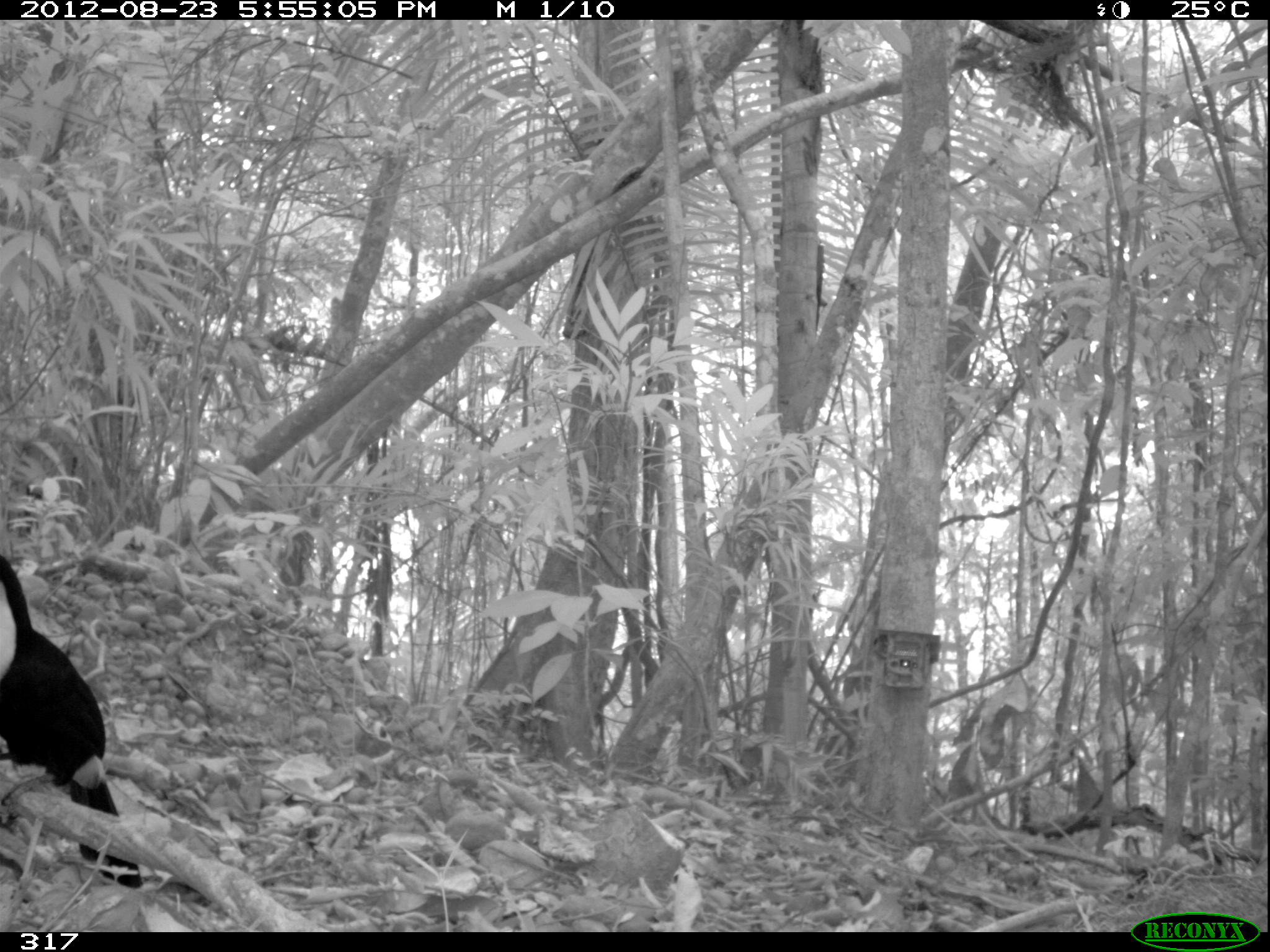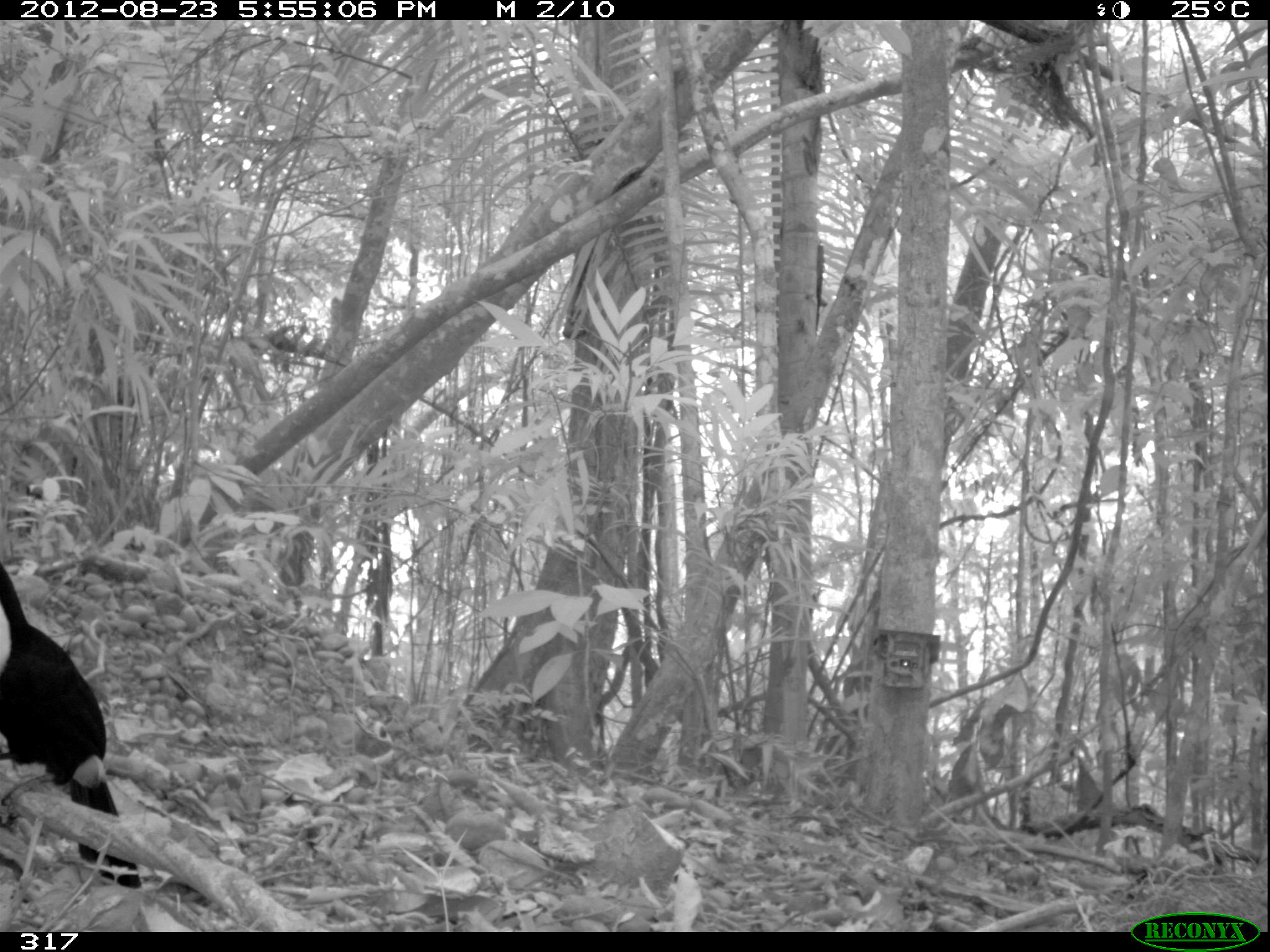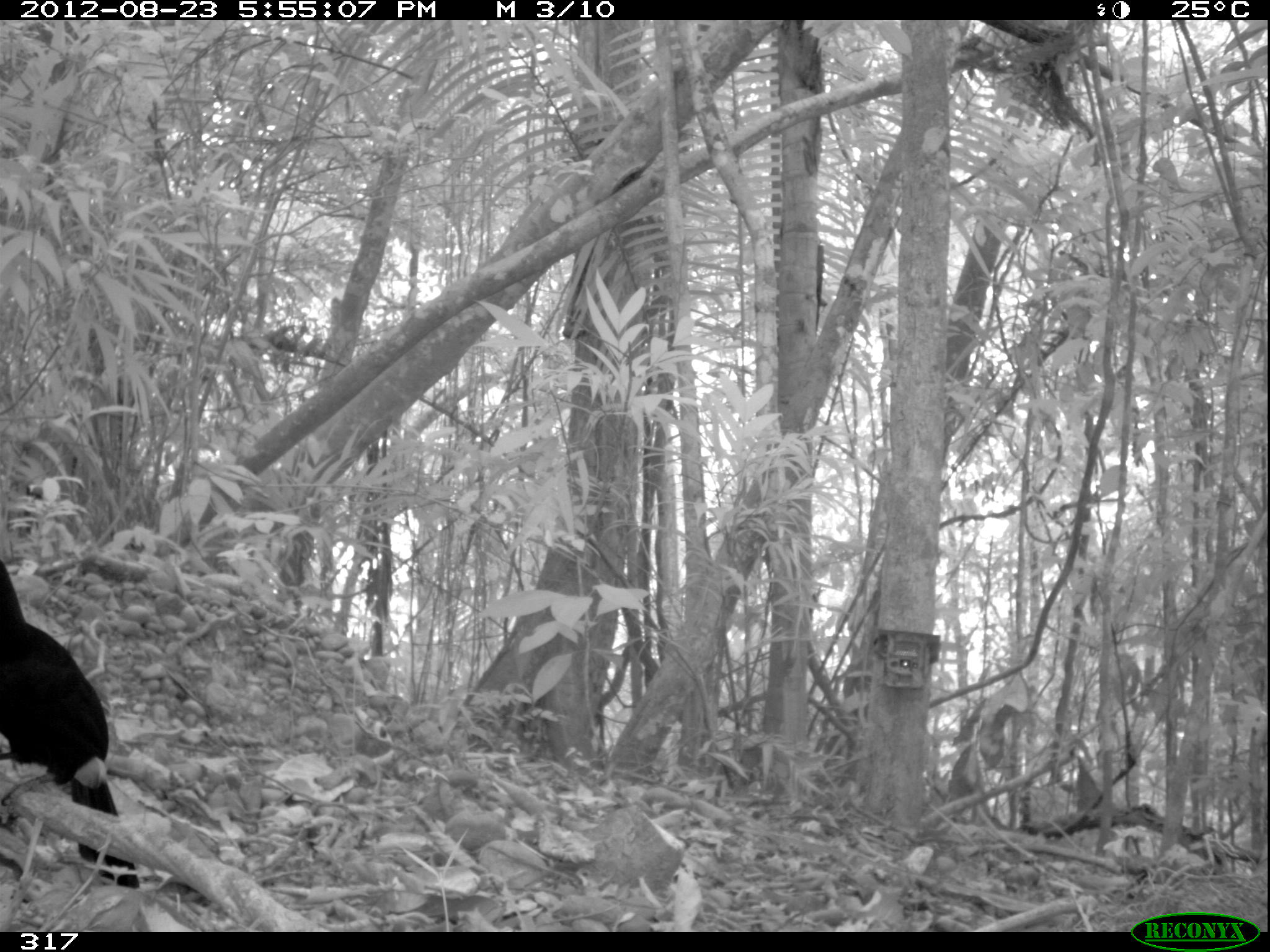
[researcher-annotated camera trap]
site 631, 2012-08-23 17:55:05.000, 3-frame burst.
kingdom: Animalia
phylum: Chordata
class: Aves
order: Piciformes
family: Ramphastidae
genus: Ramphastos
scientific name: Ramphastos tucanus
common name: white-throated toucan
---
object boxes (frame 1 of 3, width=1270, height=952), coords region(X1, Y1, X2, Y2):
ramphastos tucanus: region(0, 549, 144, 885)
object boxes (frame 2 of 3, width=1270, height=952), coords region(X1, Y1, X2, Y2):
ramphastos tucanus: region(0, 561, 141, 888)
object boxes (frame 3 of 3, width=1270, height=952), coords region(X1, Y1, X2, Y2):
ramphastos tucanus: region(0, 559, 140, 889)